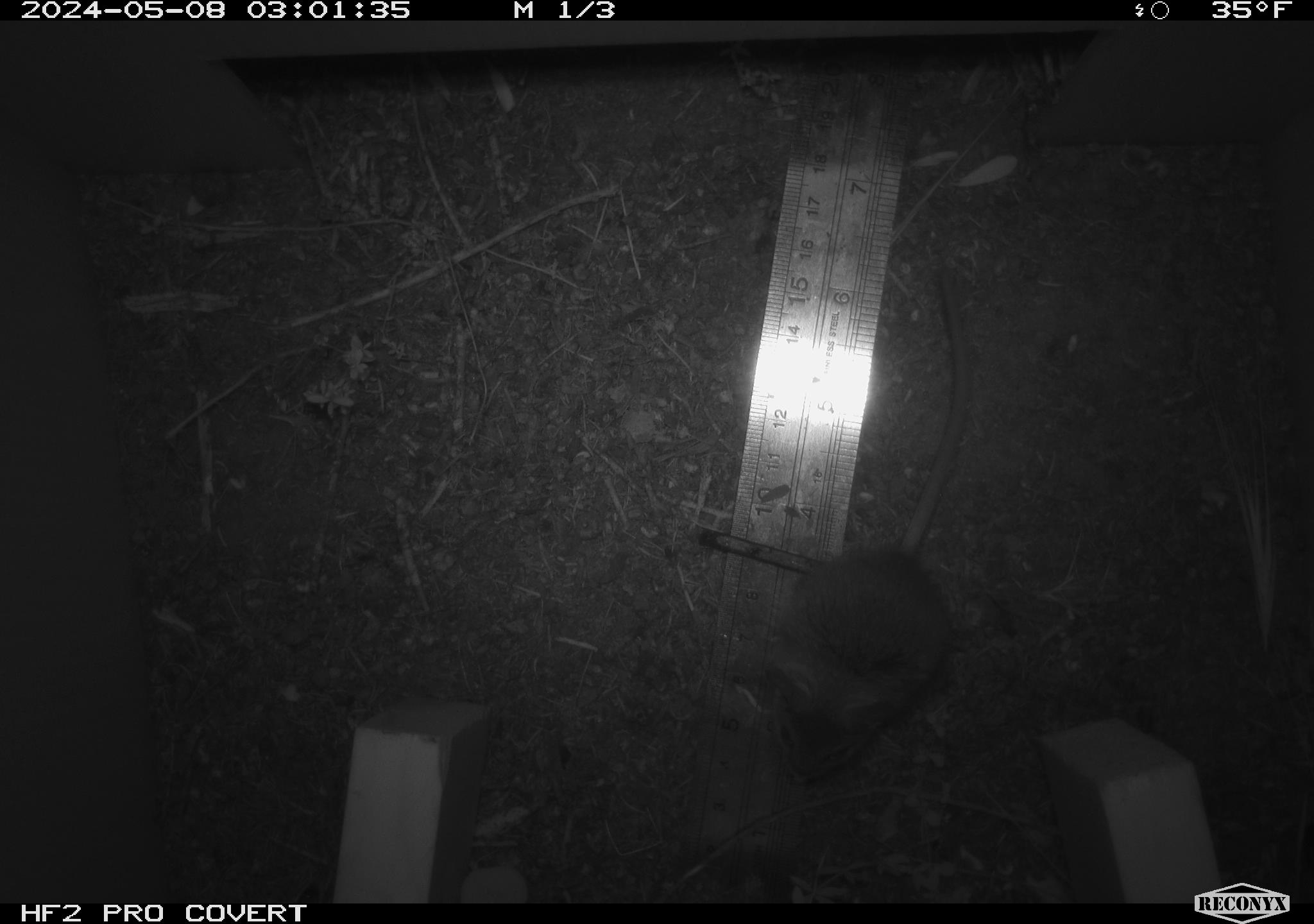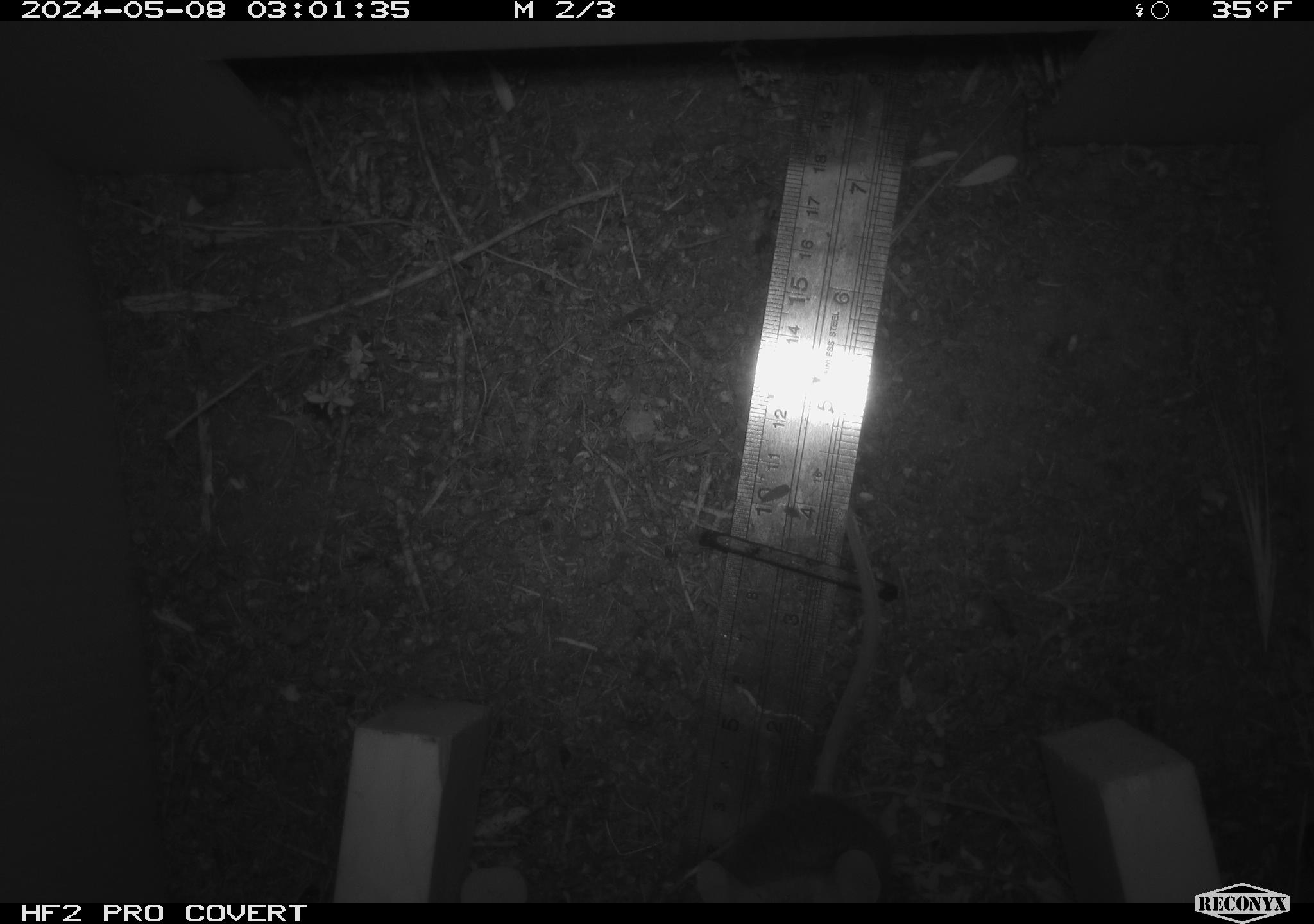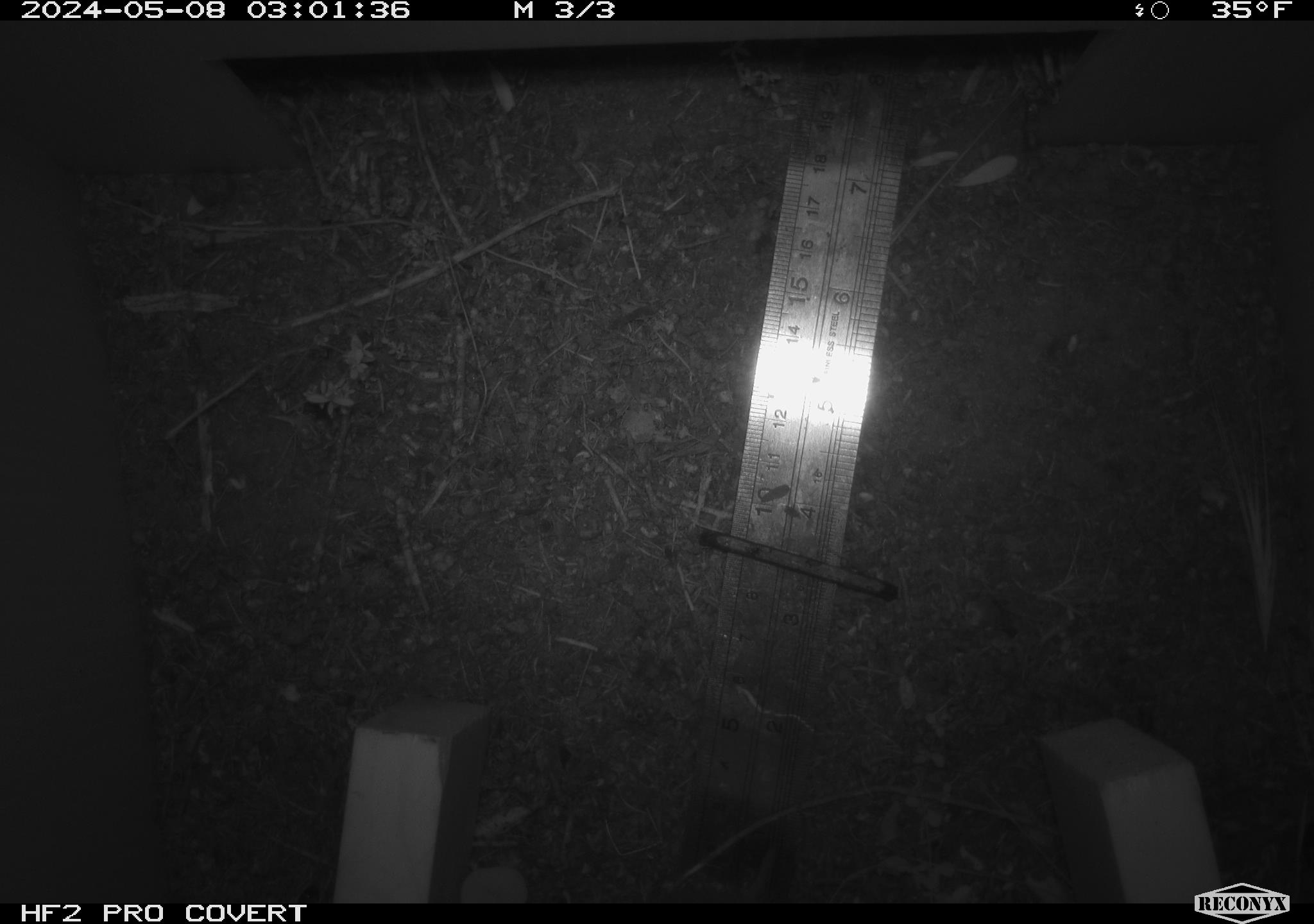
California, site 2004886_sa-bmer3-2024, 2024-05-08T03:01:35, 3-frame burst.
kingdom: Animalia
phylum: Chordata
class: Mammalia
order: Rodentia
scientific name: Rodentia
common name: mouse species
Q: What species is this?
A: Mouse species (Rodentia).